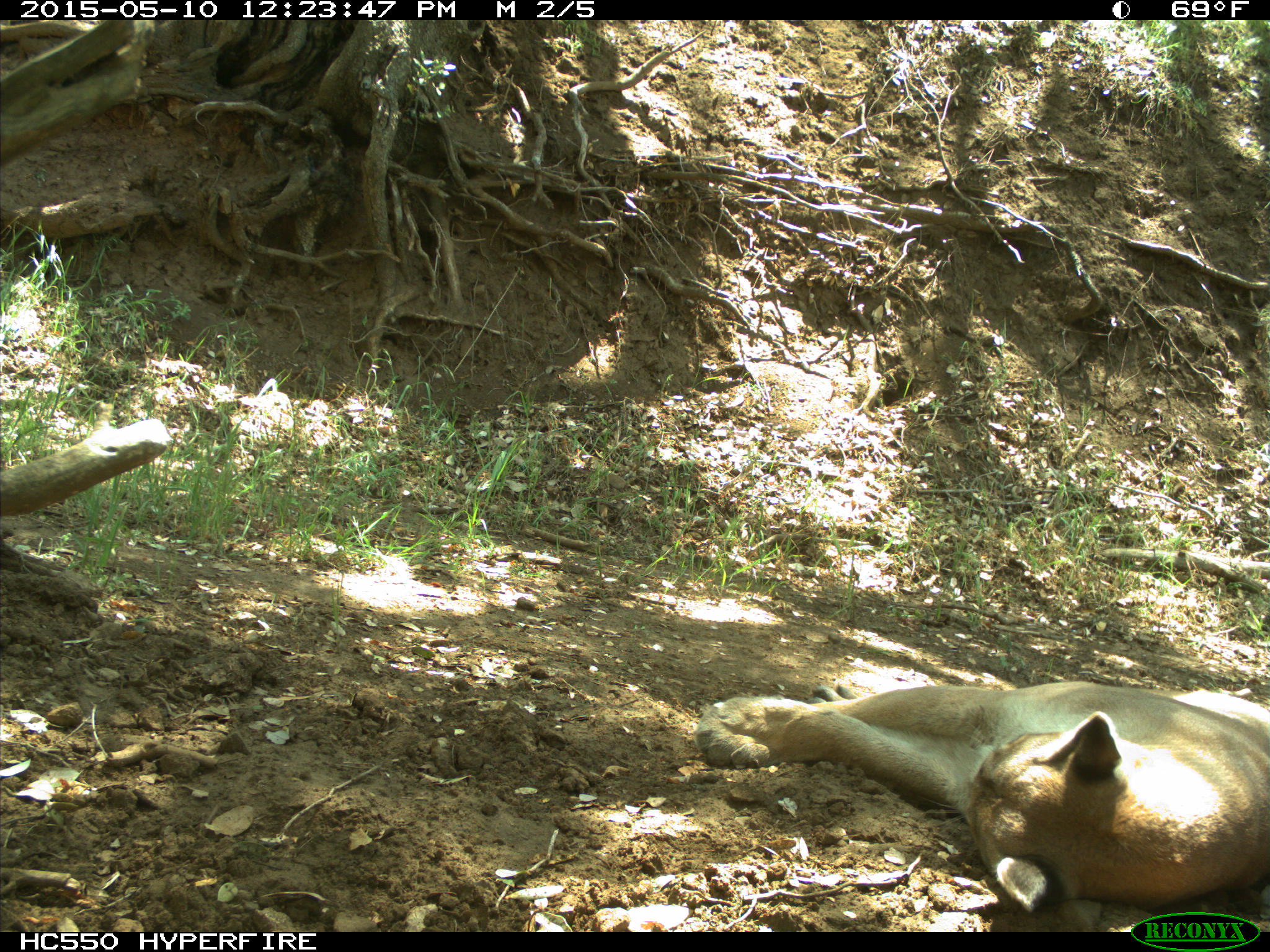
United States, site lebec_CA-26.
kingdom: Animalia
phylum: Chordata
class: Mammalia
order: Carnivora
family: Felidae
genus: Puma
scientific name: Puma concolor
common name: mountain lion